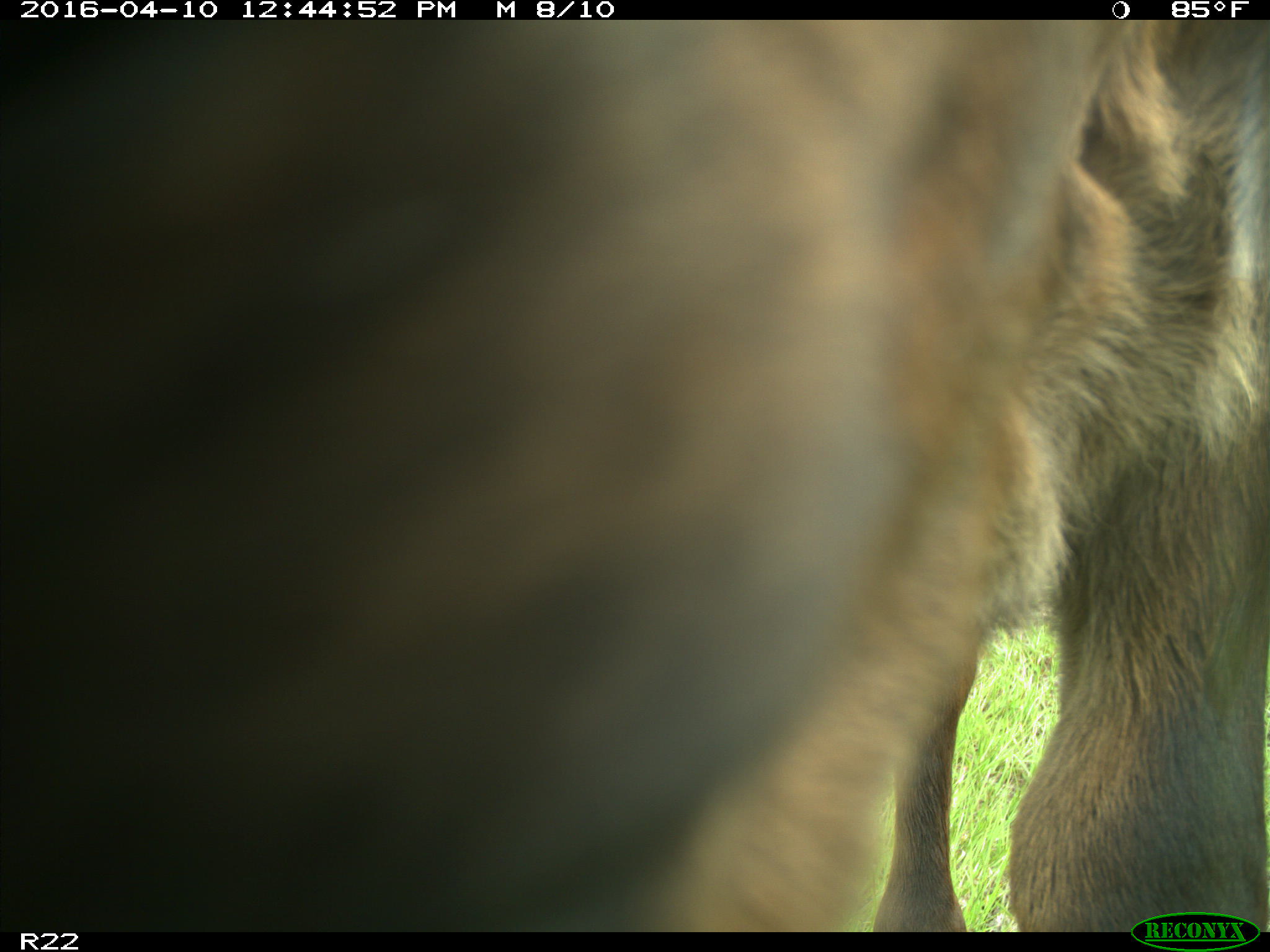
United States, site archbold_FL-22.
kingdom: Animalia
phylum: Chordata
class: Mammalia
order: Artiodactyla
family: Bovidae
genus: Bos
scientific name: Bos taurus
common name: domestic cow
Bos taurus (domestic cow).